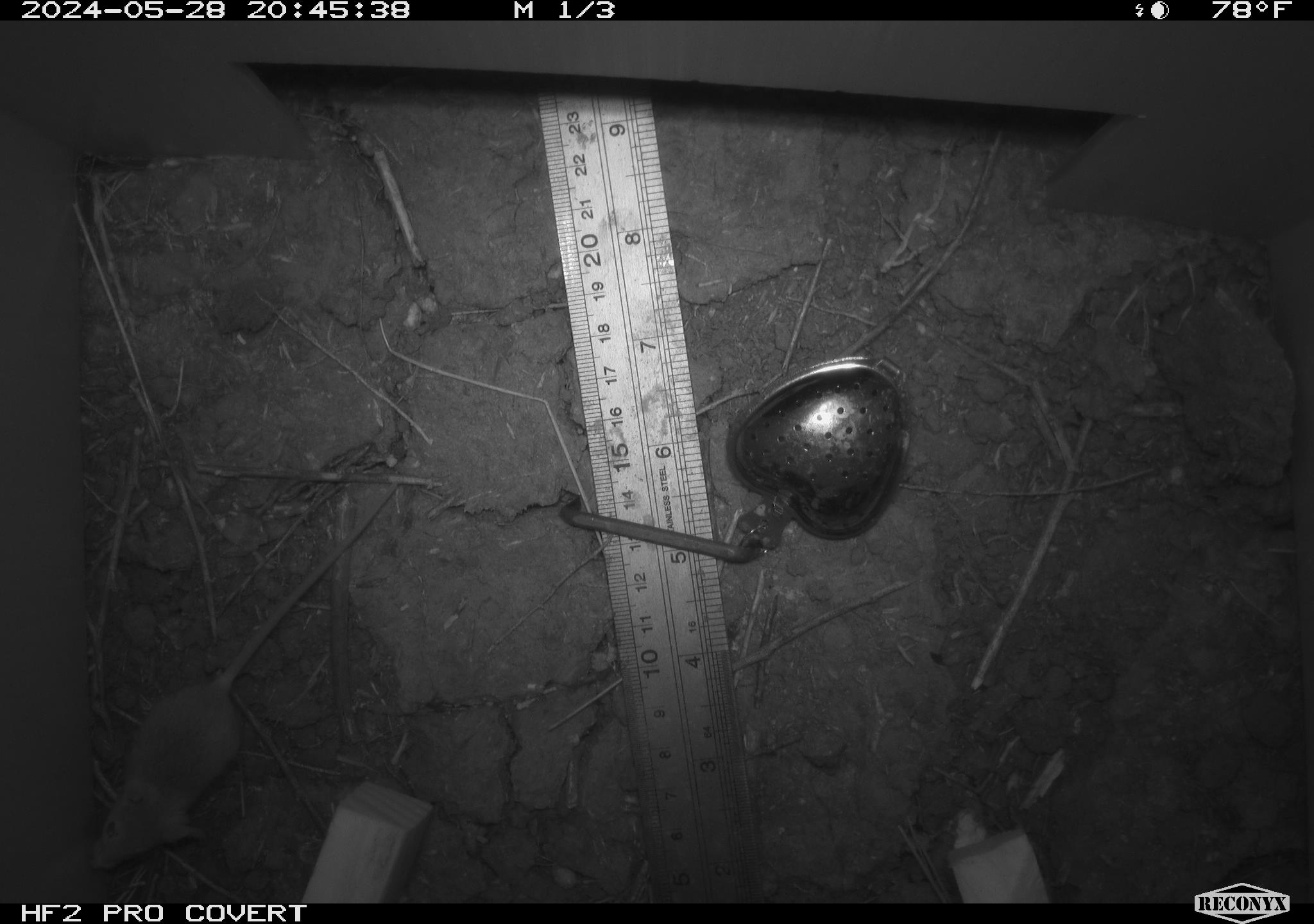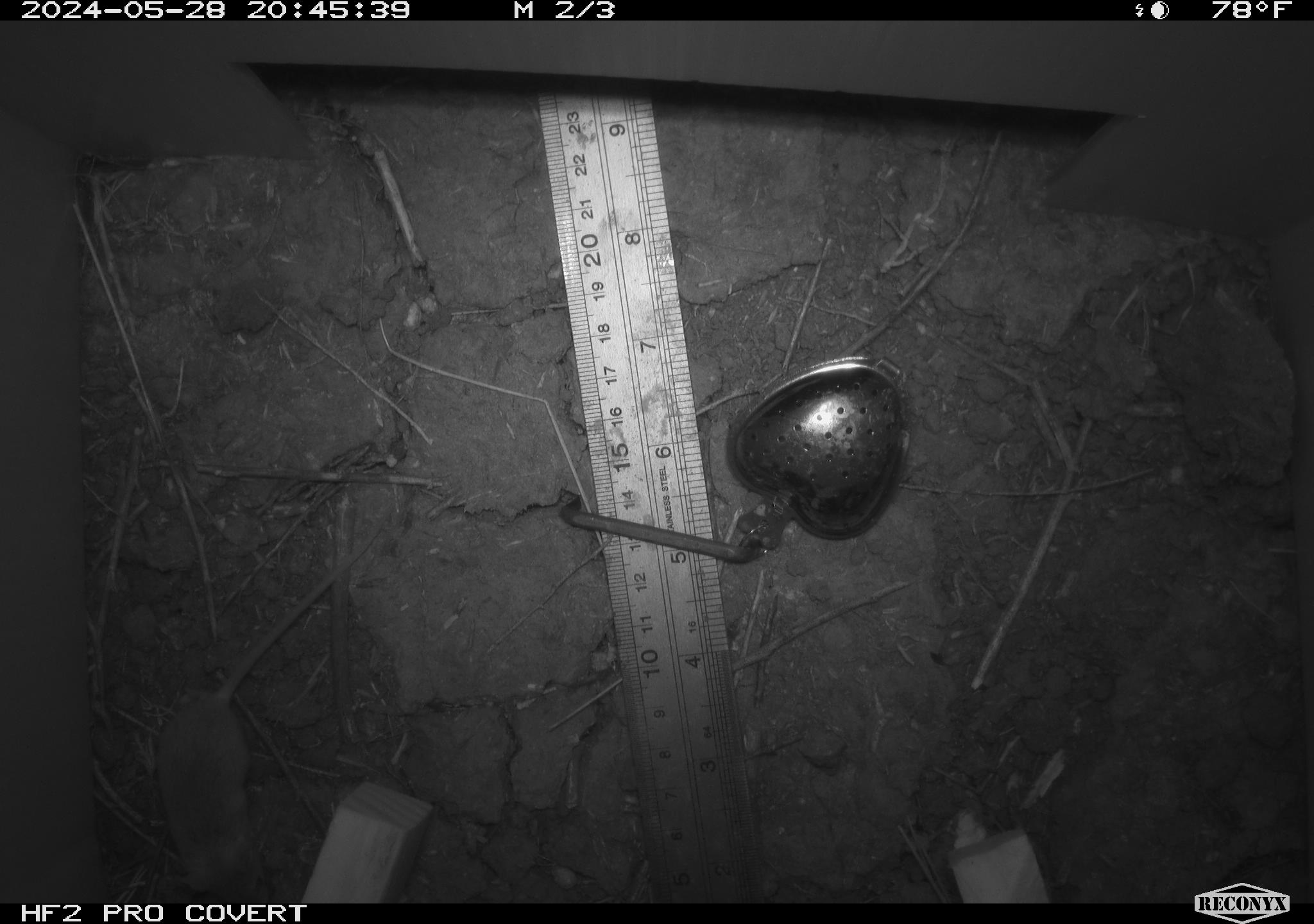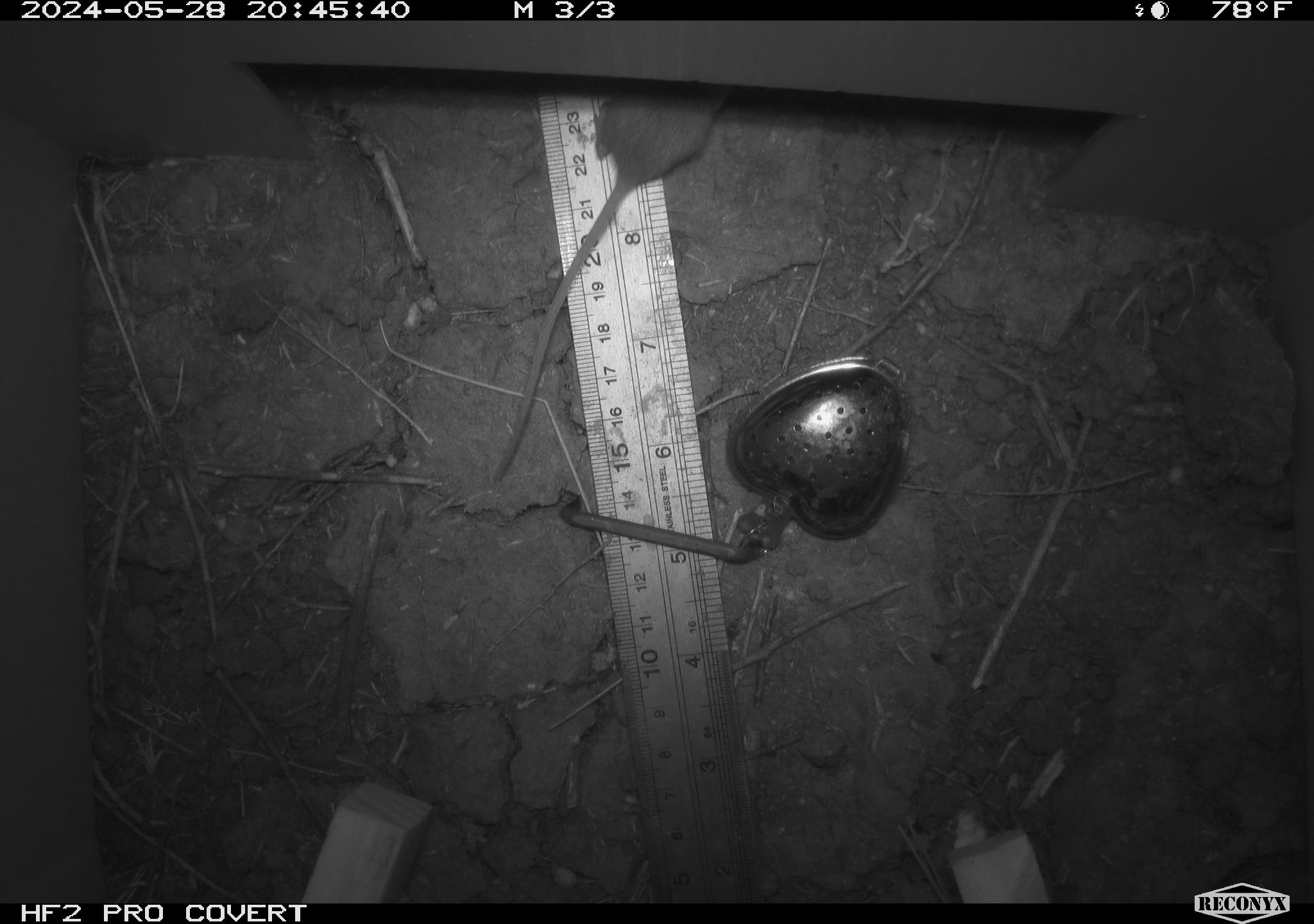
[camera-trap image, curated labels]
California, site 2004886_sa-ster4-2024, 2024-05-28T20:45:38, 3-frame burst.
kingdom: Animalia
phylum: Chordata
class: Mammalia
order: Rodentia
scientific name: Rodentia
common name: mouse species